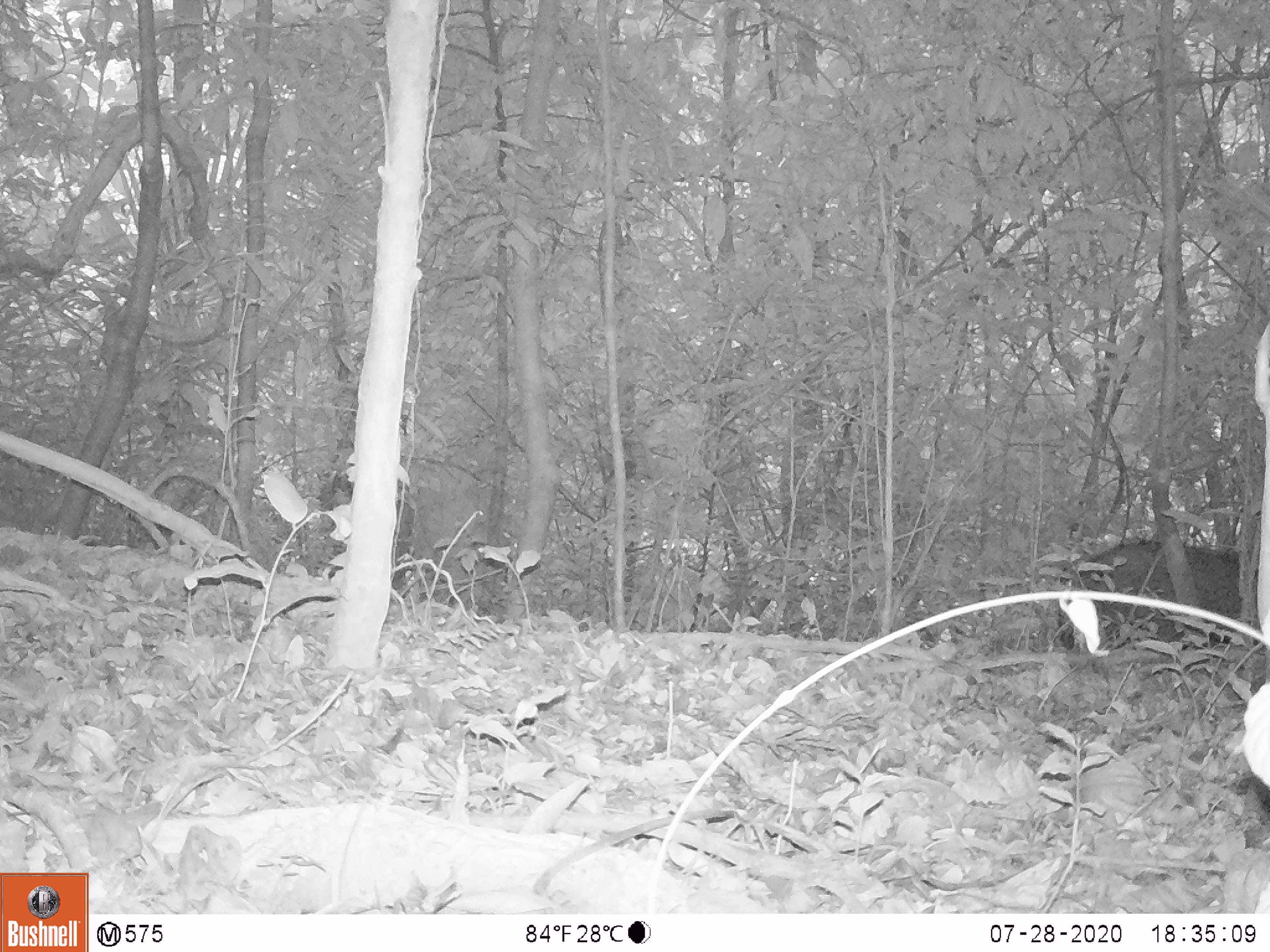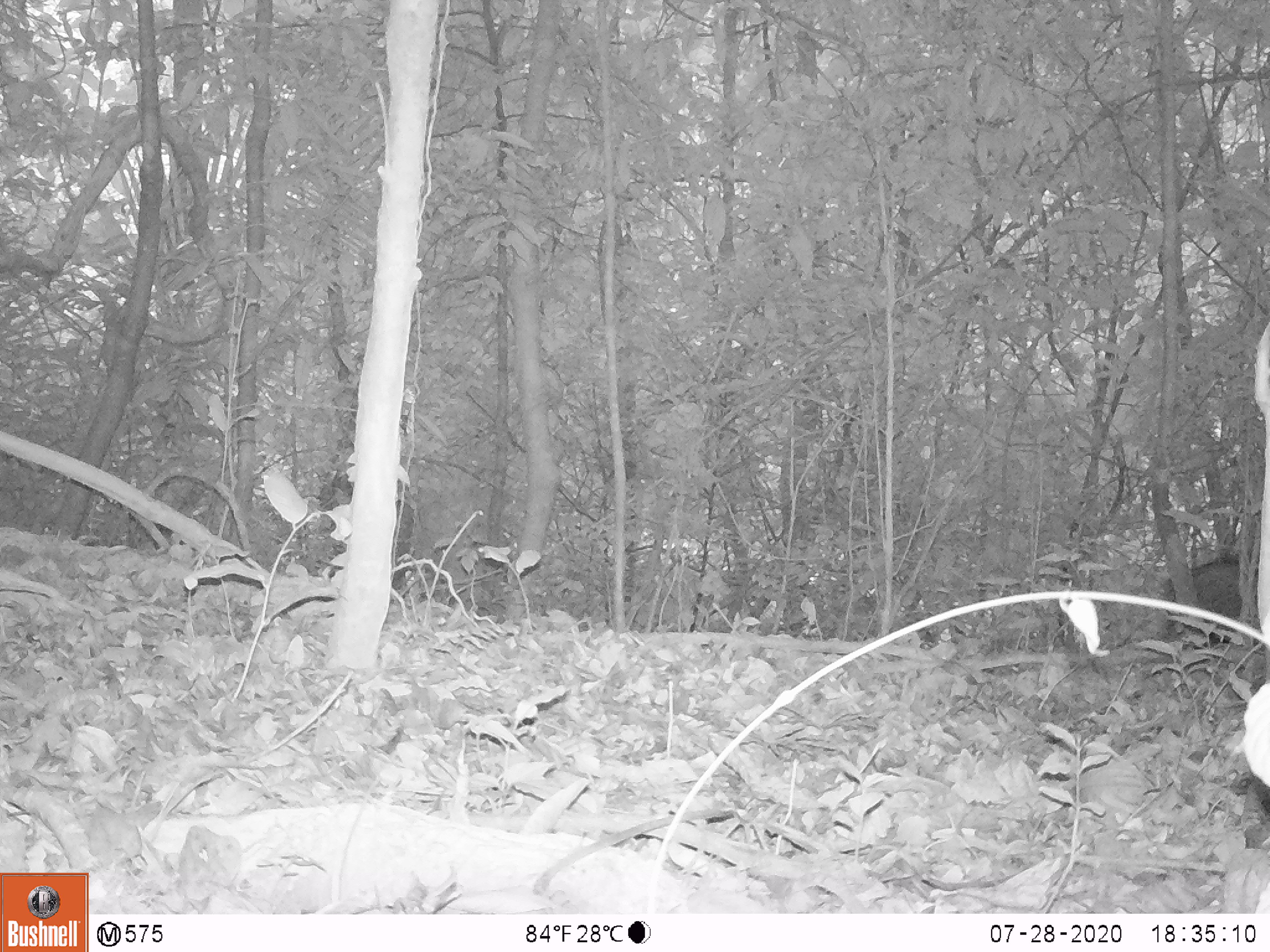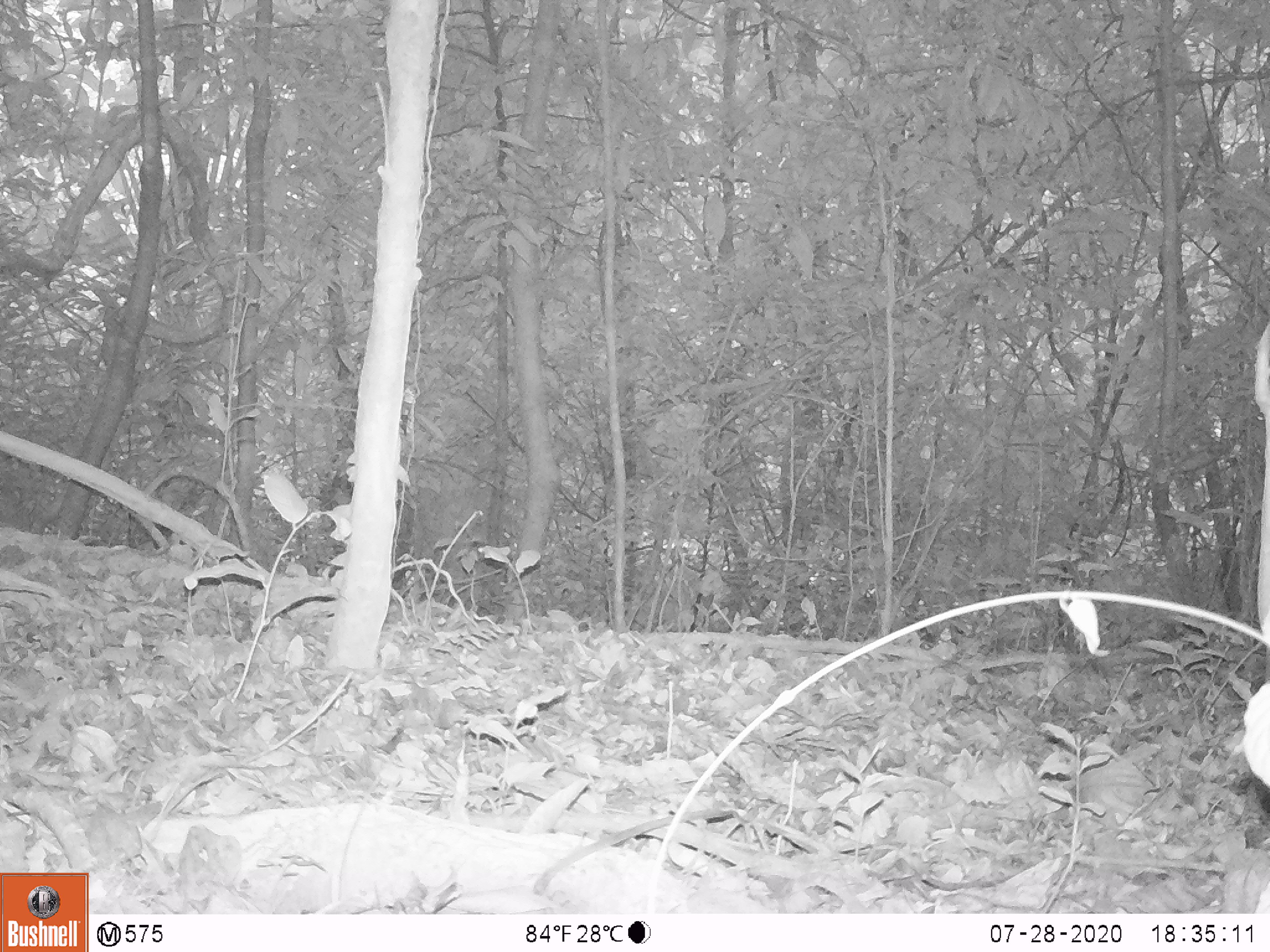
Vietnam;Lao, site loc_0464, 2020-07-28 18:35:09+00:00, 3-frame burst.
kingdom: Animalia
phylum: Chordata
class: Mammalia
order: Artiodactyla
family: Suidae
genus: Sus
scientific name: Sus scrofa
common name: eurasian wild pig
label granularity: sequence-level